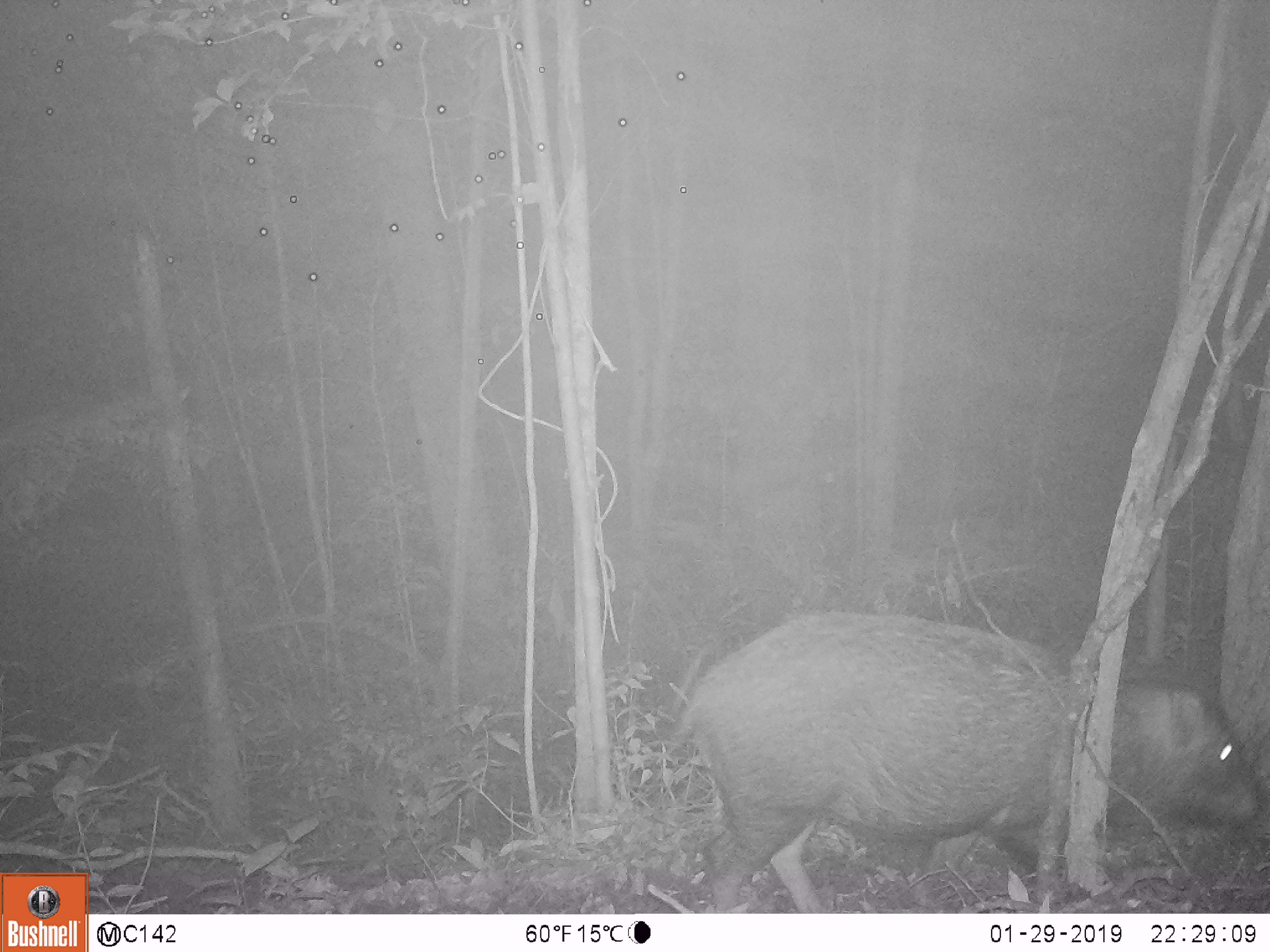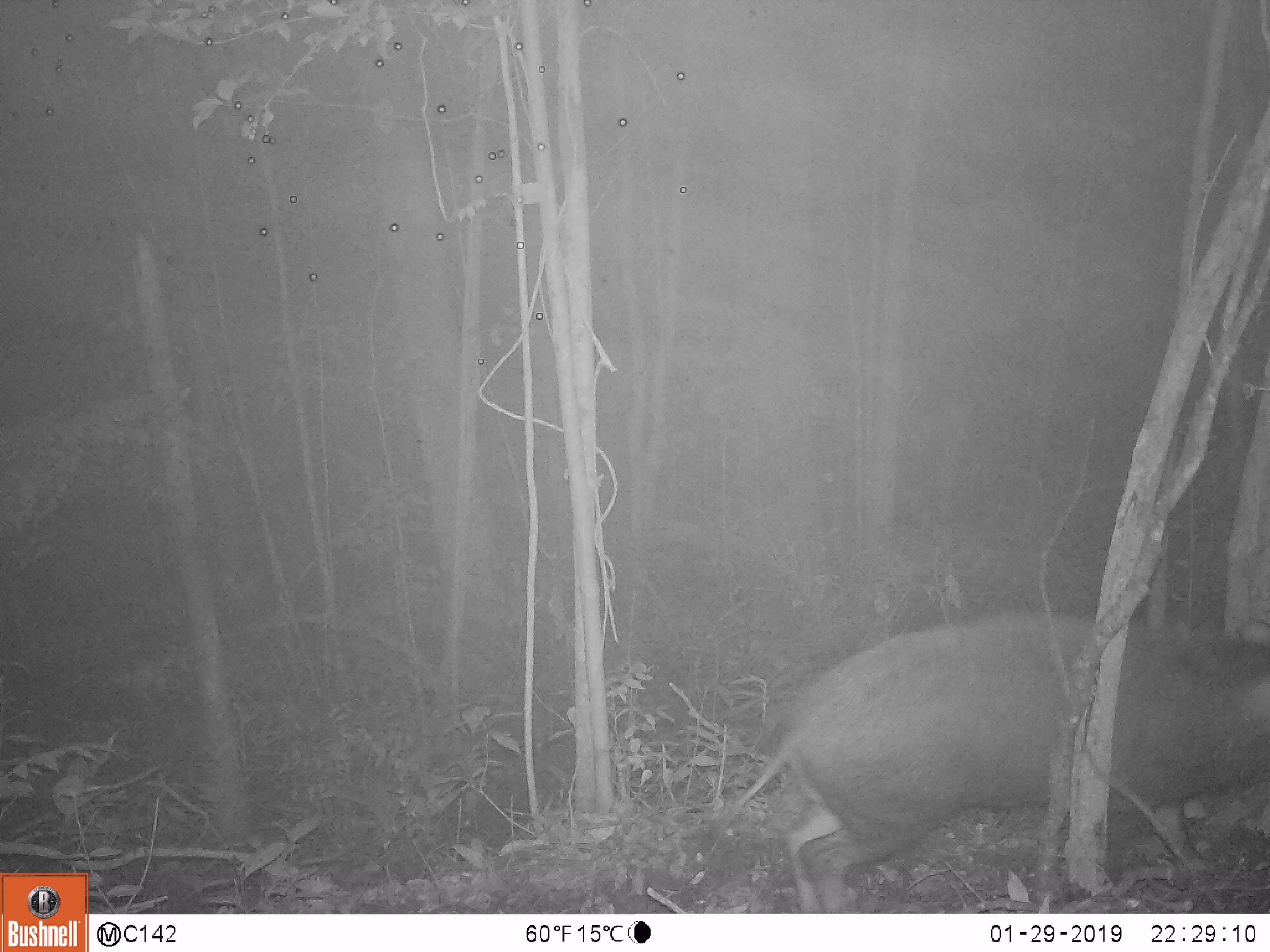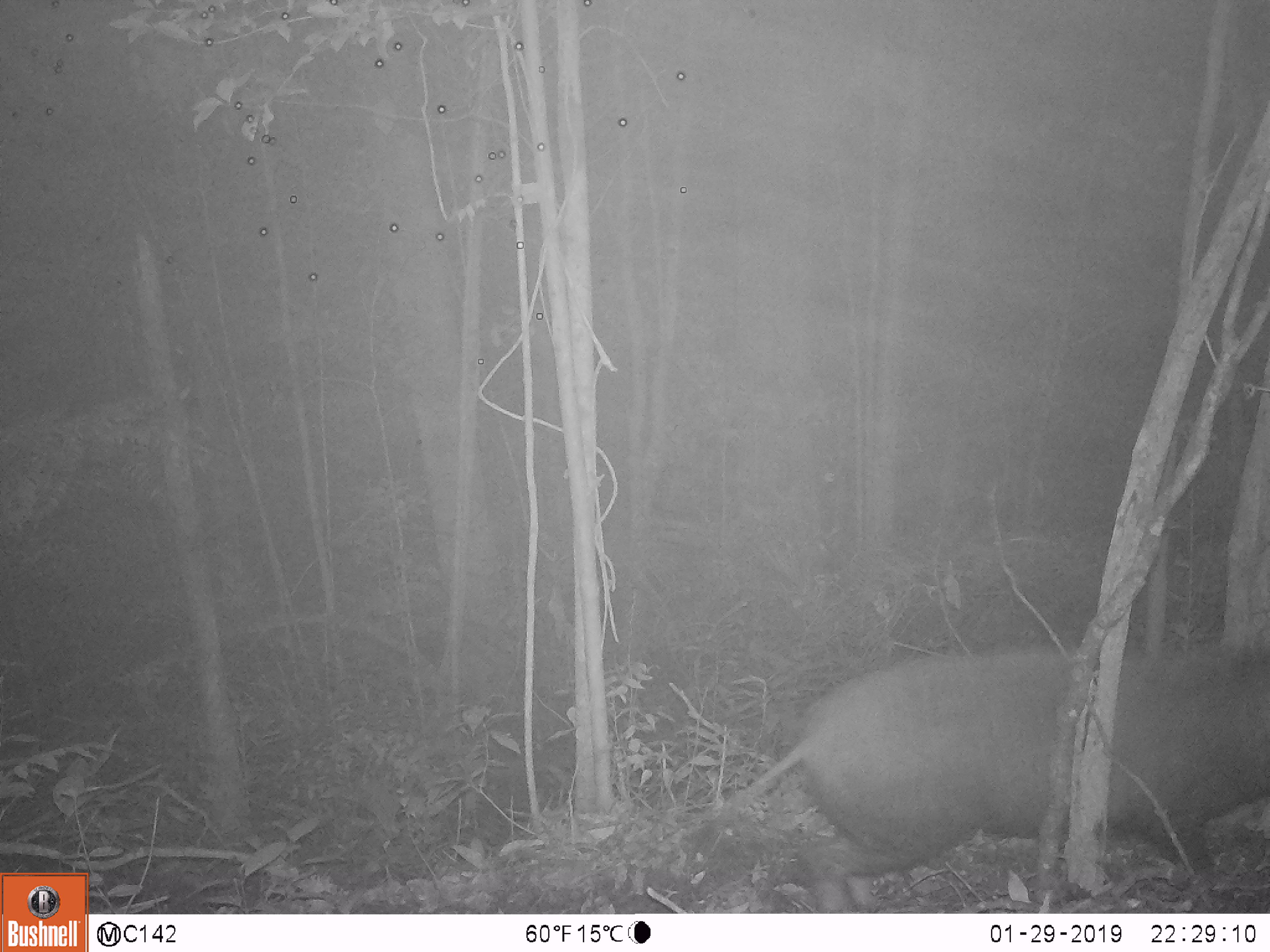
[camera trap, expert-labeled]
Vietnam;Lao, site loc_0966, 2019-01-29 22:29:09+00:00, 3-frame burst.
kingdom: Animalia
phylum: Chordata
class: Mammalia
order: Artiodactyla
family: Suidae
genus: Sus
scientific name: Sus scrofa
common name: eurasian wild pig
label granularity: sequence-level